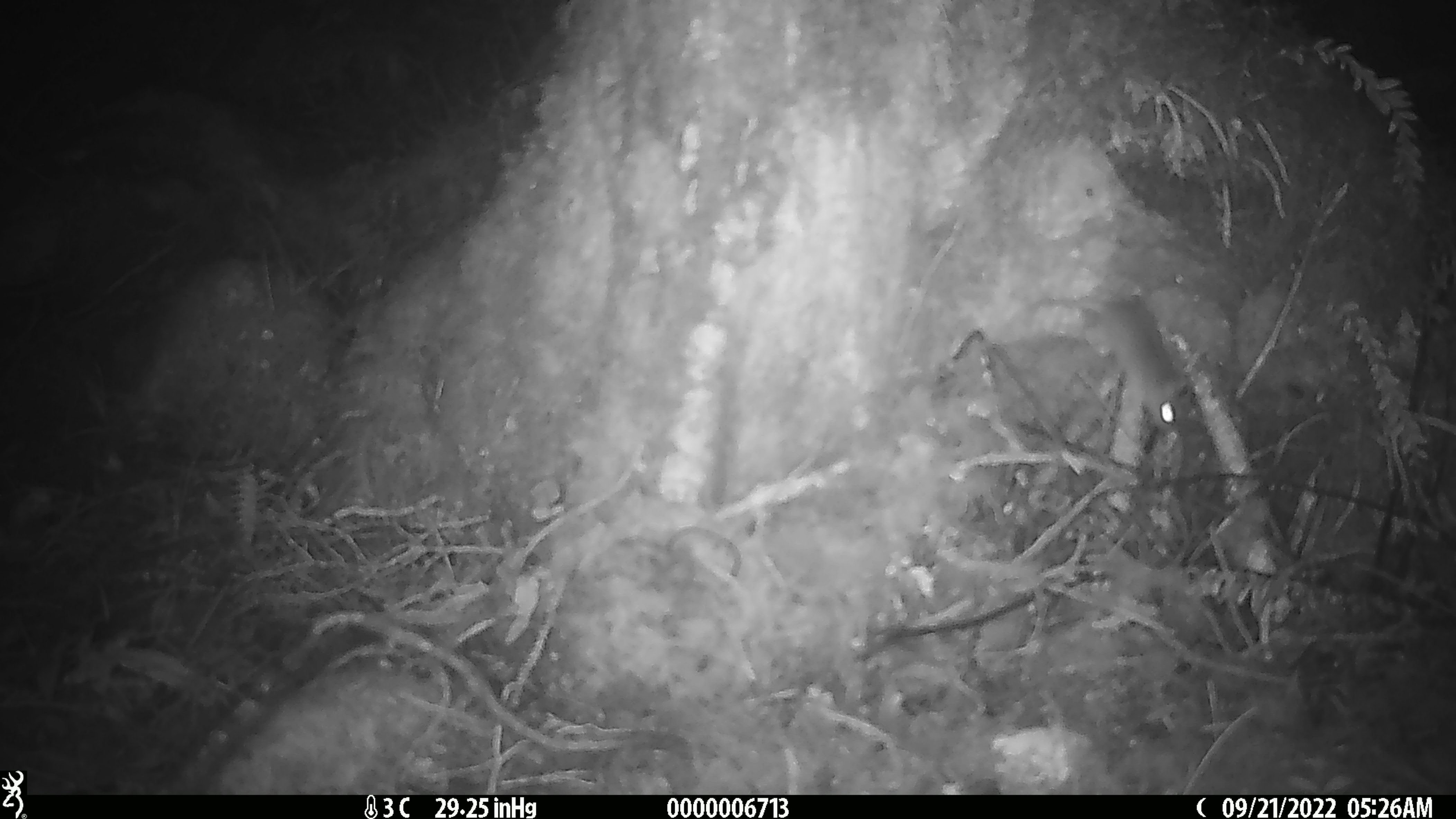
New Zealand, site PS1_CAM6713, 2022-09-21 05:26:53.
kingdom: Animalia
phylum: Chordata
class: Mammalia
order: Rodentia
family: Muridae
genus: Mus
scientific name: Mus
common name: mouse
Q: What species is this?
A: Mouse (Mus).